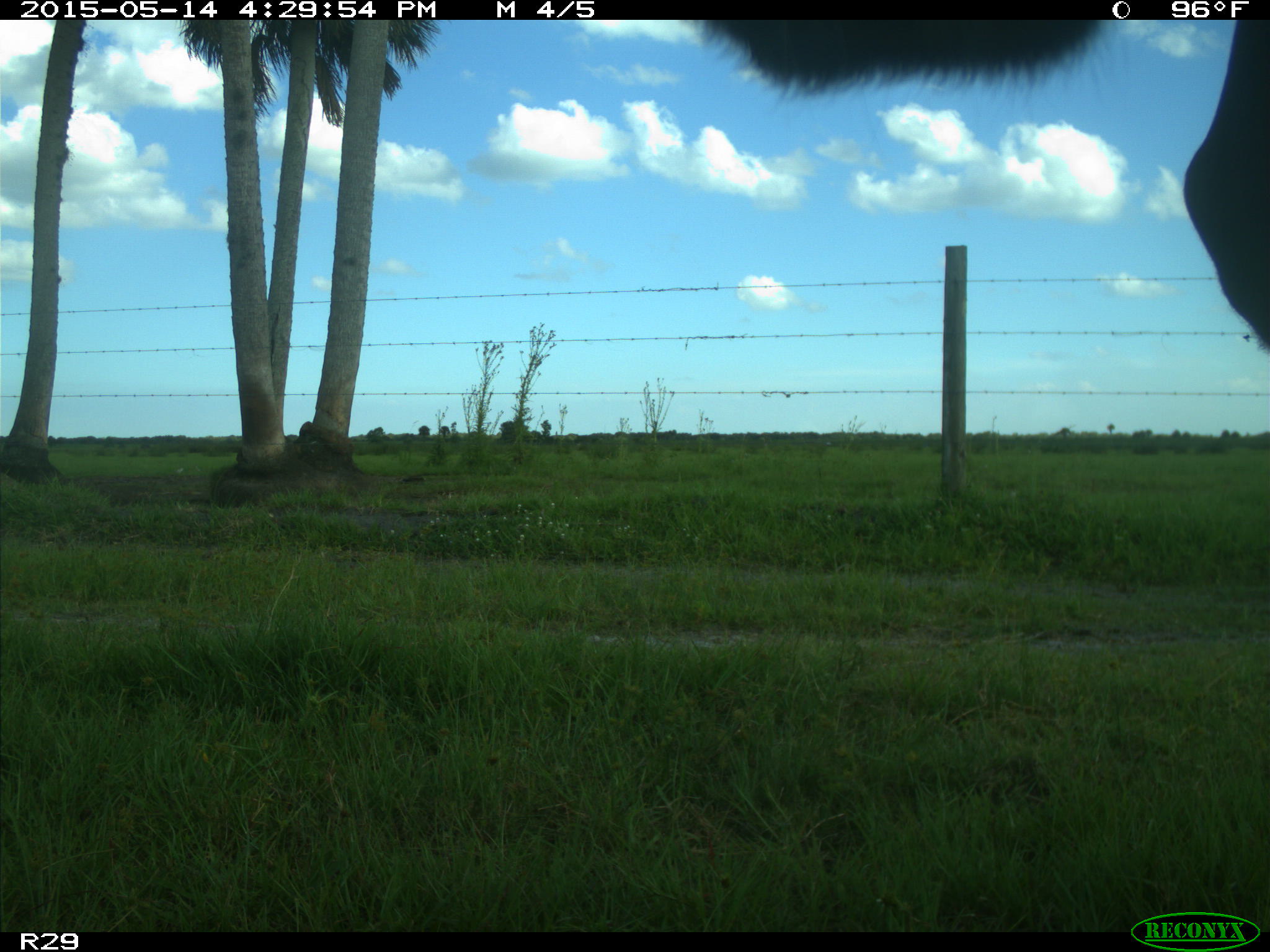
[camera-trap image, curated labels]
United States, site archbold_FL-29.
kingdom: Animalia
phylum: Chordata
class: Mammalia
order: Artiodactyla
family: Bovidae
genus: Bos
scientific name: Bos taurus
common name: domestic cow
Bos taurus (domestic cow).